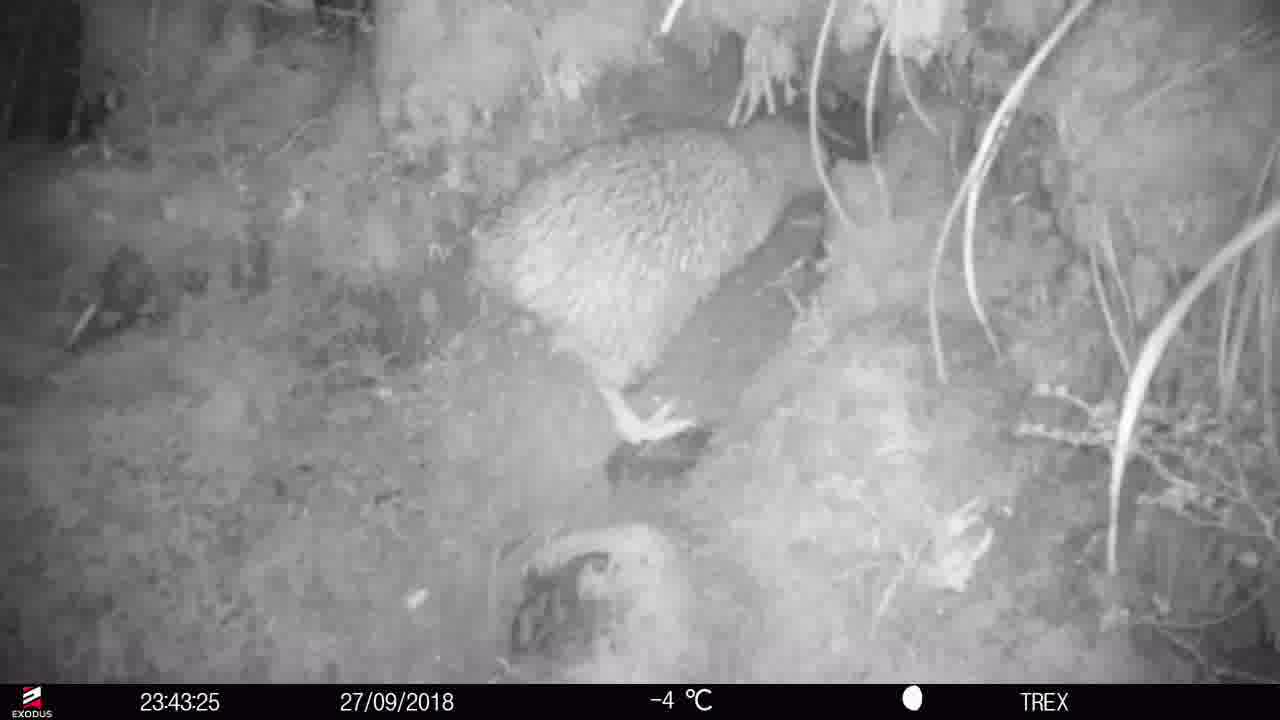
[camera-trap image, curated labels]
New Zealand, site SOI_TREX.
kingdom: Animalia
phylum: Chordata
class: Aves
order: Apterygiformes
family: Apterygidae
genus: Apteryx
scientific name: Apteryx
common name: kiwi